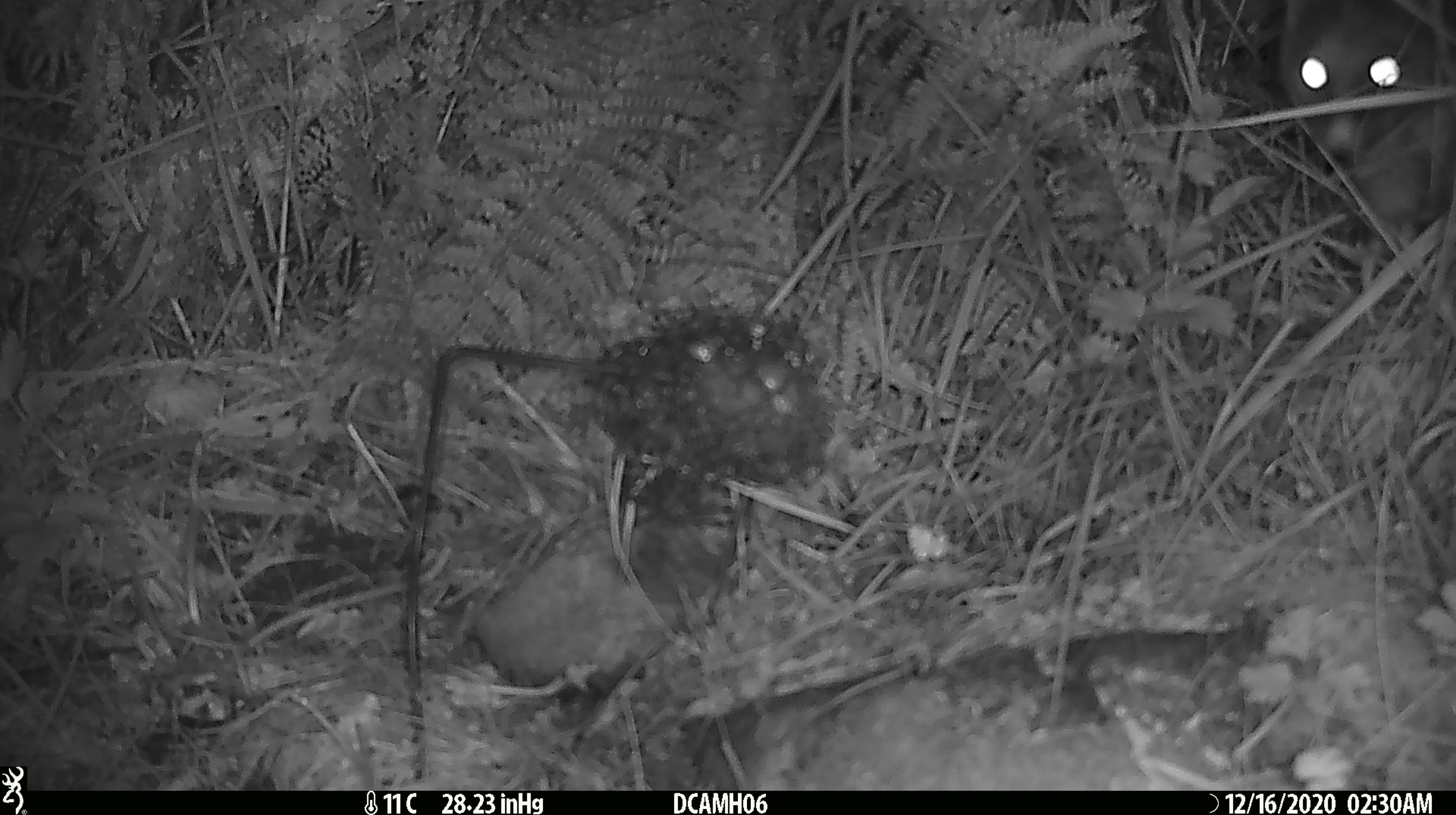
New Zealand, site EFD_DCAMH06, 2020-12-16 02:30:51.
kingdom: Animalia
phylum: Chordata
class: Mammalia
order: Diprotodontia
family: Phalangeridae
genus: Trichosurus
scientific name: Trichosurus vulpecula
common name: common brushtail possum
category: possum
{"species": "possum (common brushtail possum) (Trichosurus vulpecula)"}